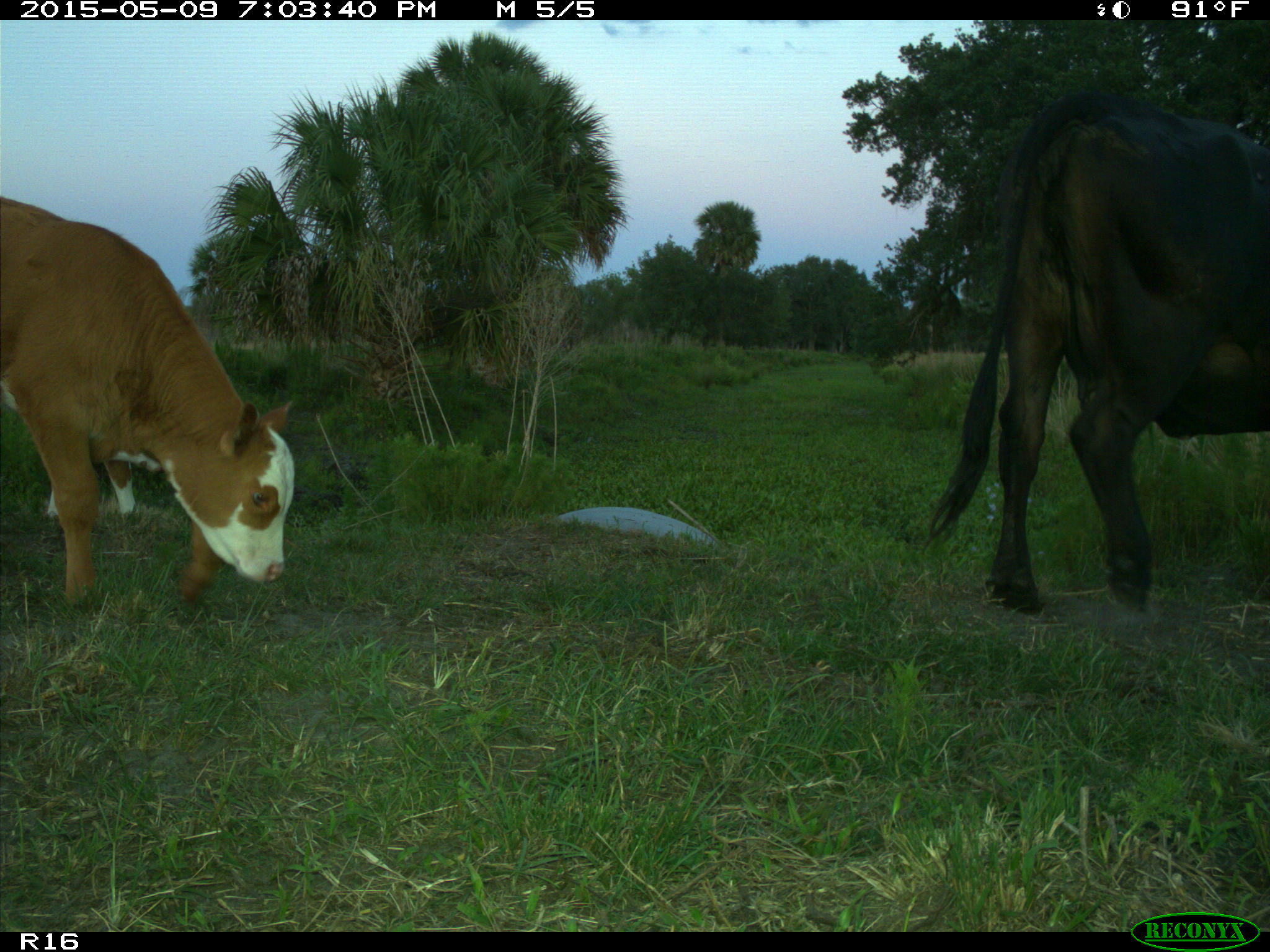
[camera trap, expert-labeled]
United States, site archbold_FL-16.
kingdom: Animalia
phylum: Chordata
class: Mammalia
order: Artiodactyla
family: Bovidae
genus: Bos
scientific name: Bos taurus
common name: domestic cow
Bos taurus (domestic cow).